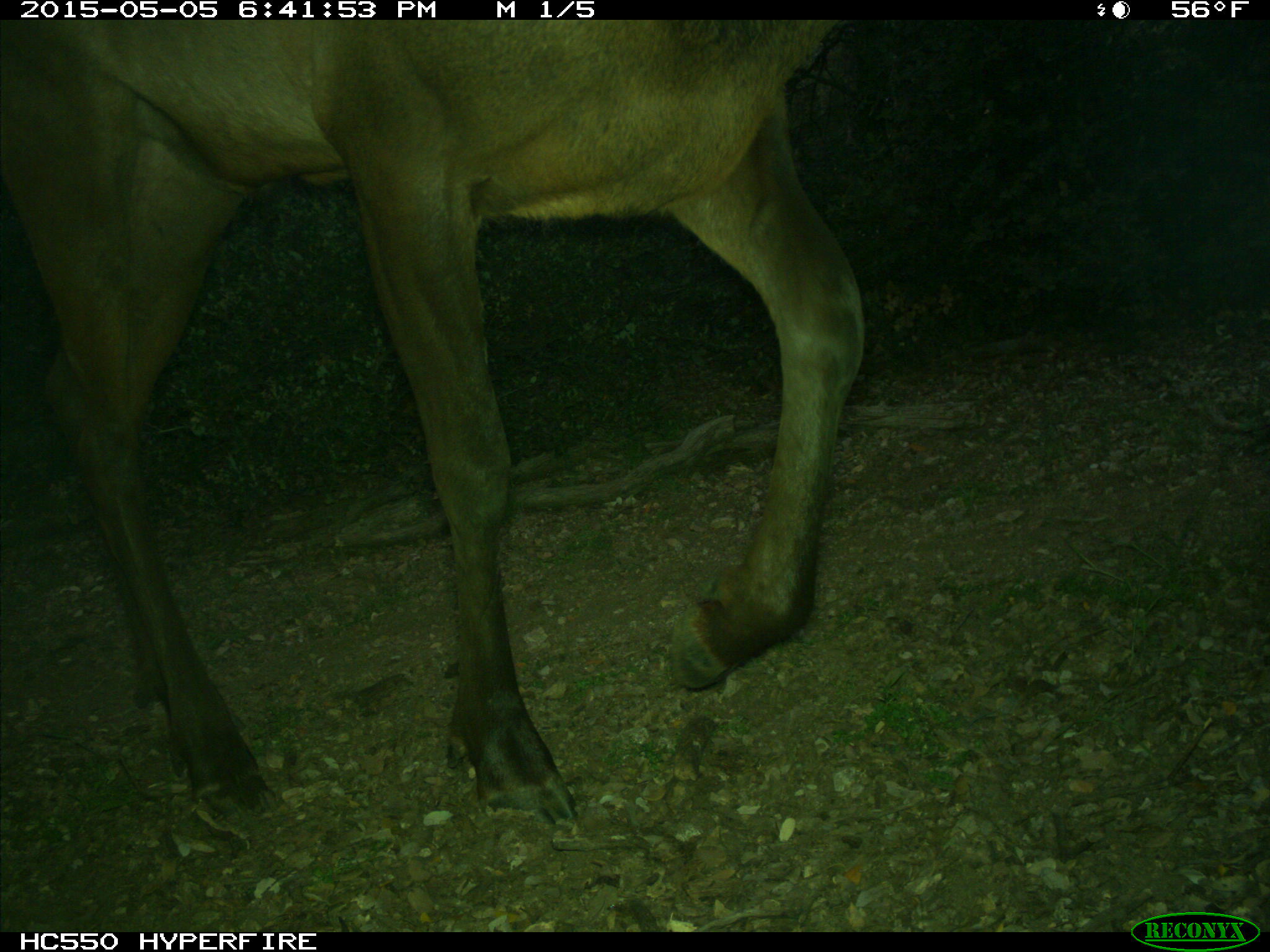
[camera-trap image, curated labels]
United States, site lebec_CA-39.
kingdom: Animalia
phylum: Chordata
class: Mammalia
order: Artiodactyla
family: Cervidae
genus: Cervus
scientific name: Cervus canadensis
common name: elk